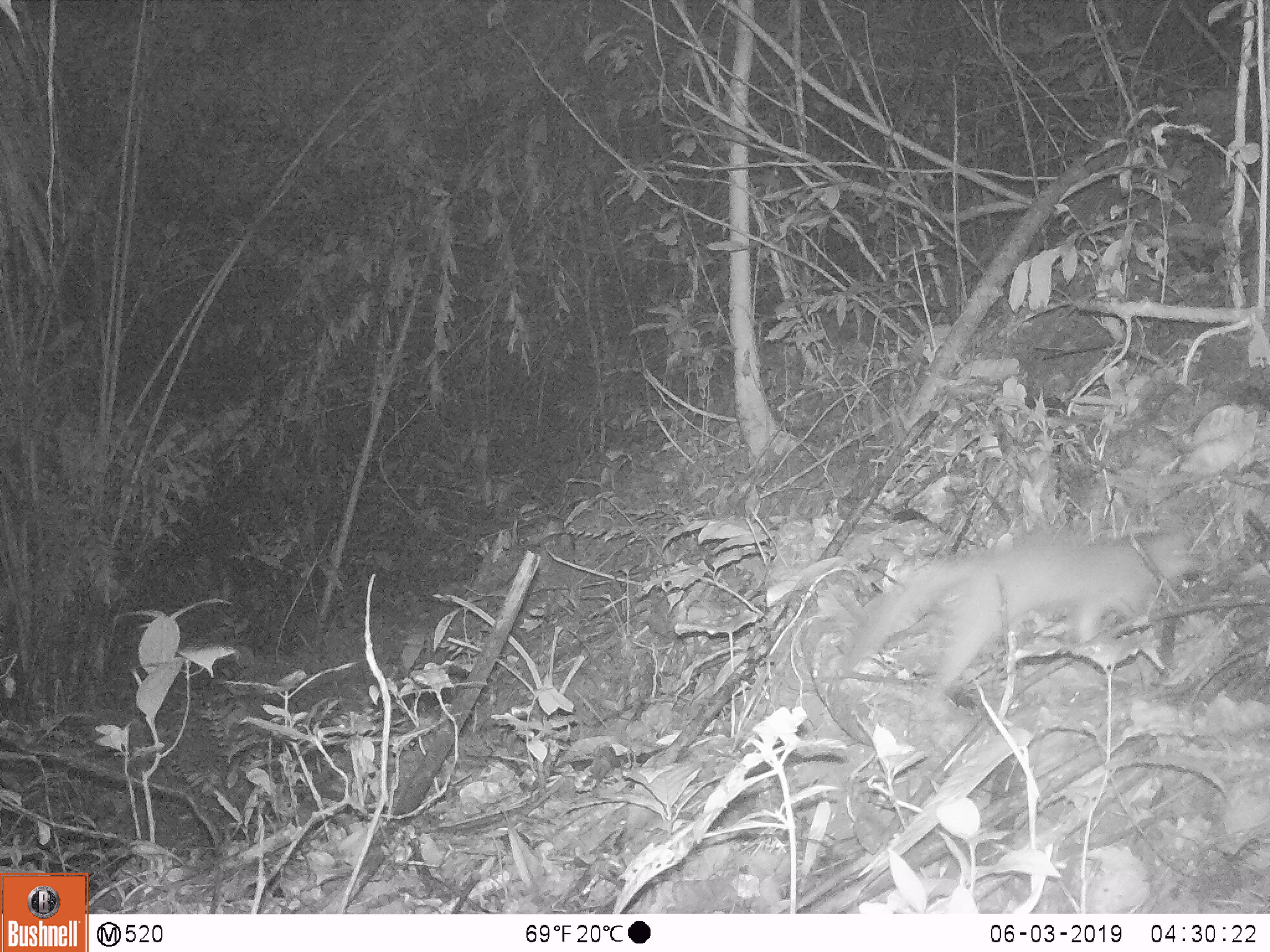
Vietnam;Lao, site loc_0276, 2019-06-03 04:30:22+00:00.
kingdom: Animalia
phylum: Chordata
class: Mammalia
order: Carnivora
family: Mustelidae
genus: Melogale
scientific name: Melogale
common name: ferret badger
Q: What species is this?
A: Ferret badger (Melogale).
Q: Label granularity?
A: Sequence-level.